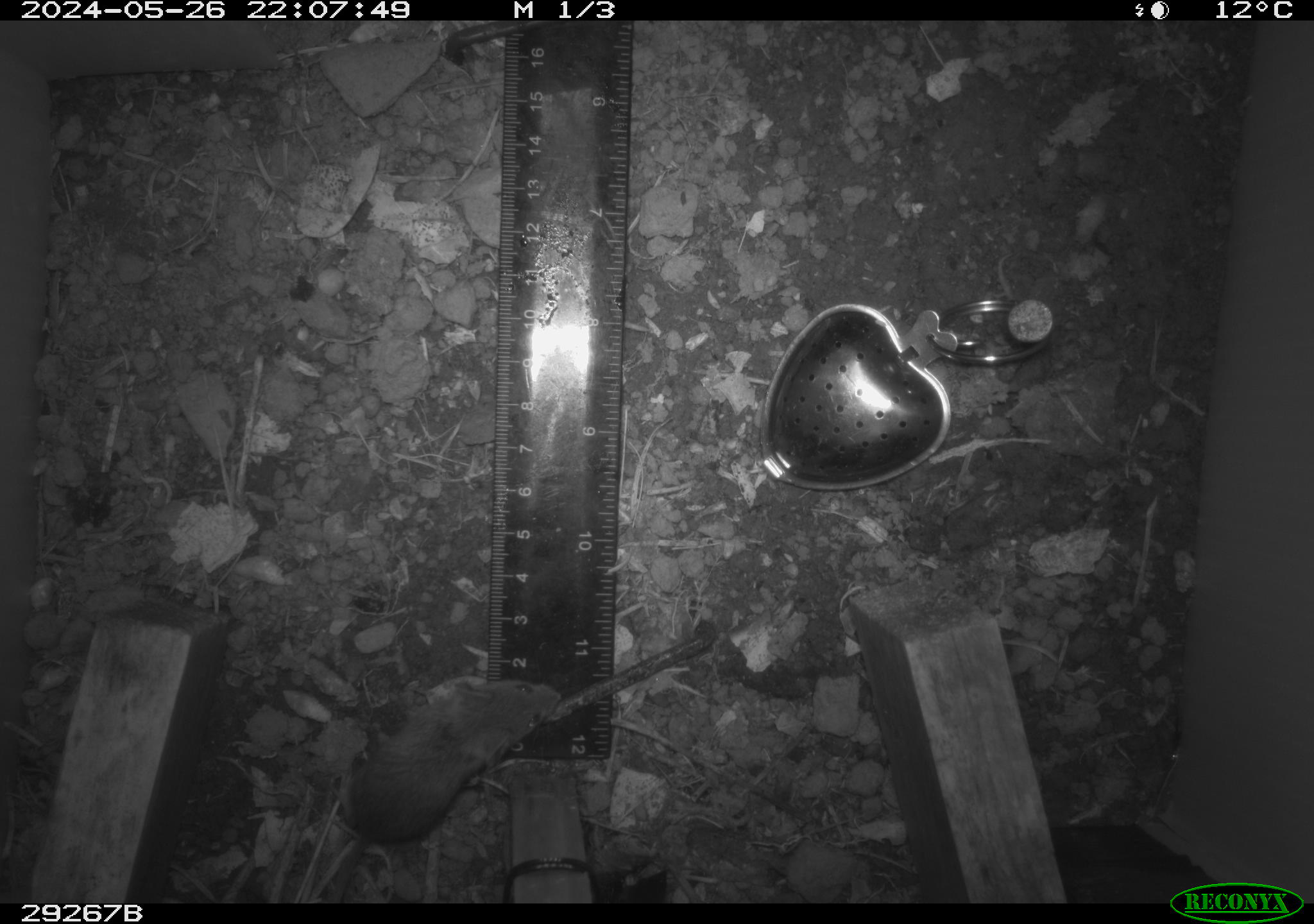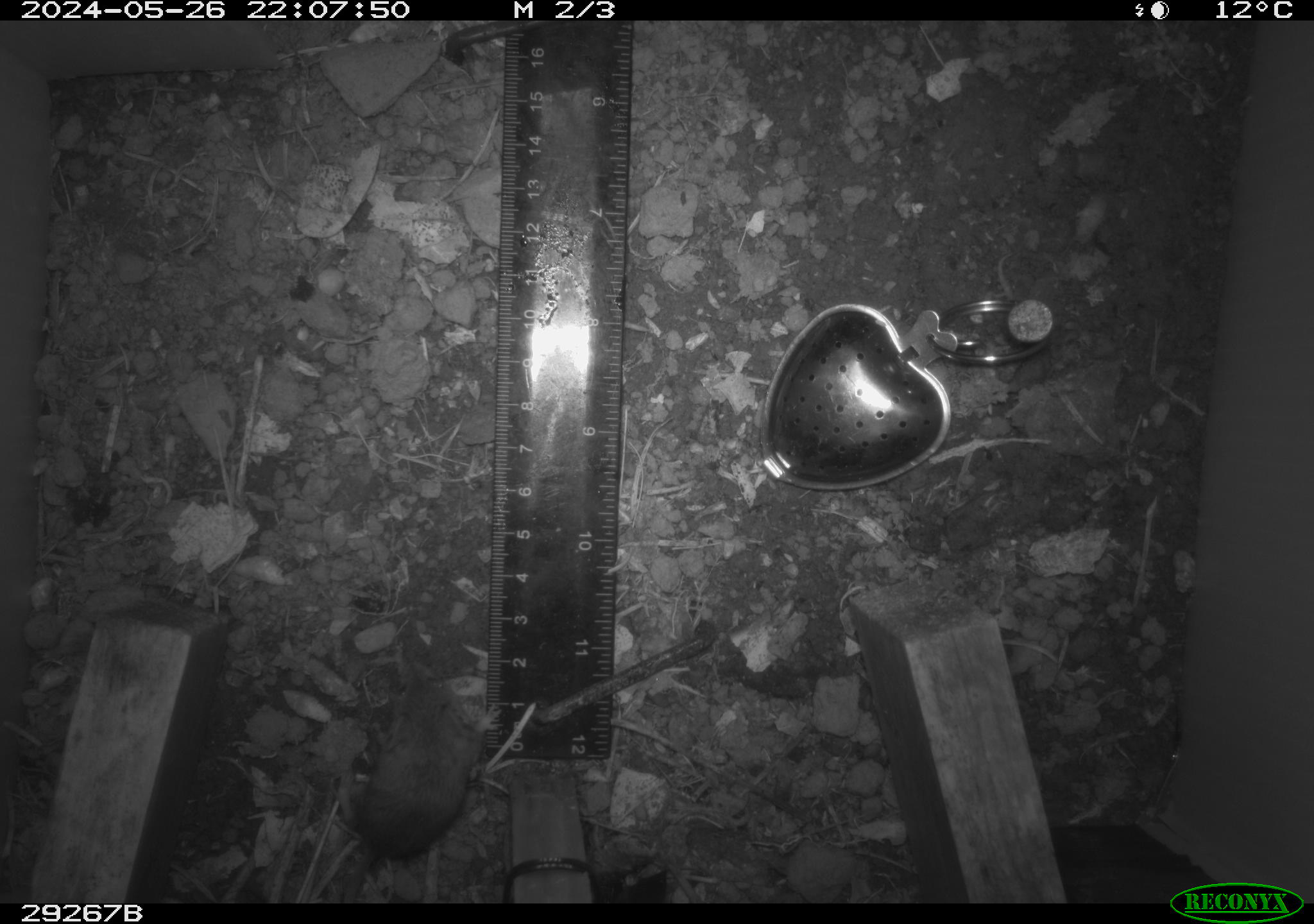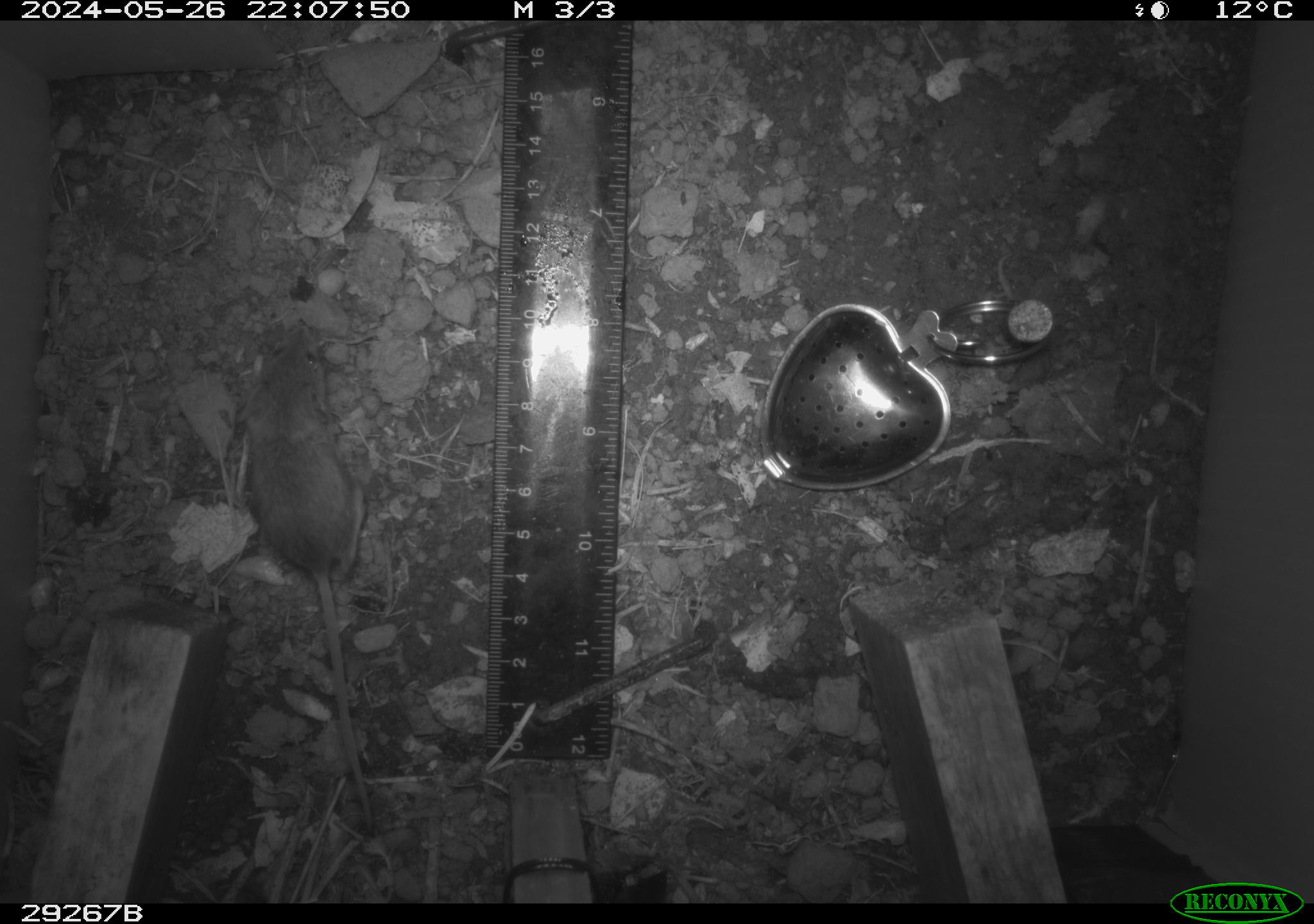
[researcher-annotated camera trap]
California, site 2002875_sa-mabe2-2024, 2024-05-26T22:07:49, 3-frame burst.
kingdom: Animalia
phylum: Chordata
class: Mammalia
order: Rodentia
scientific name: Rodentia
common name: rodent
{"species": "rodent (Rodentia)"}